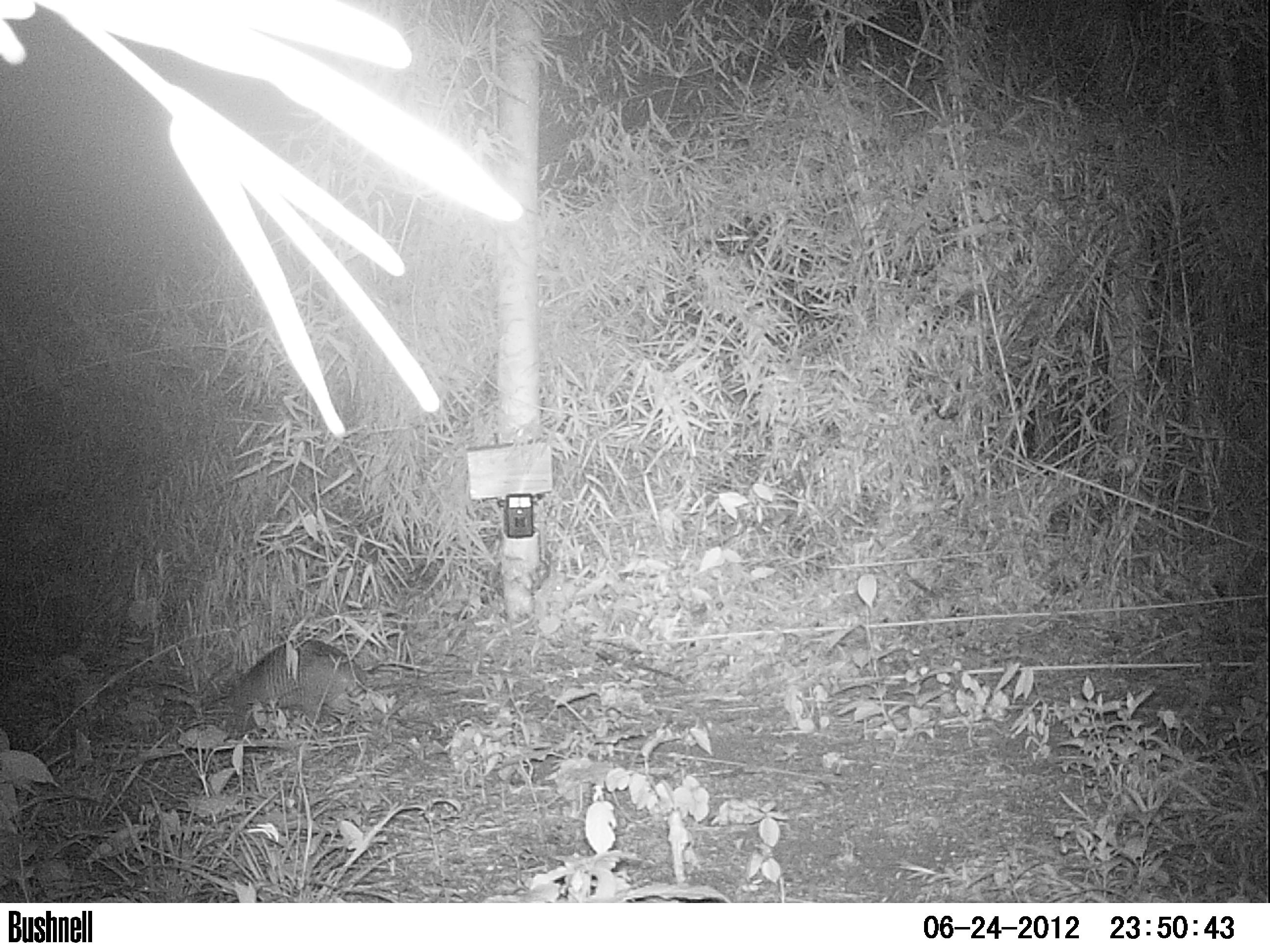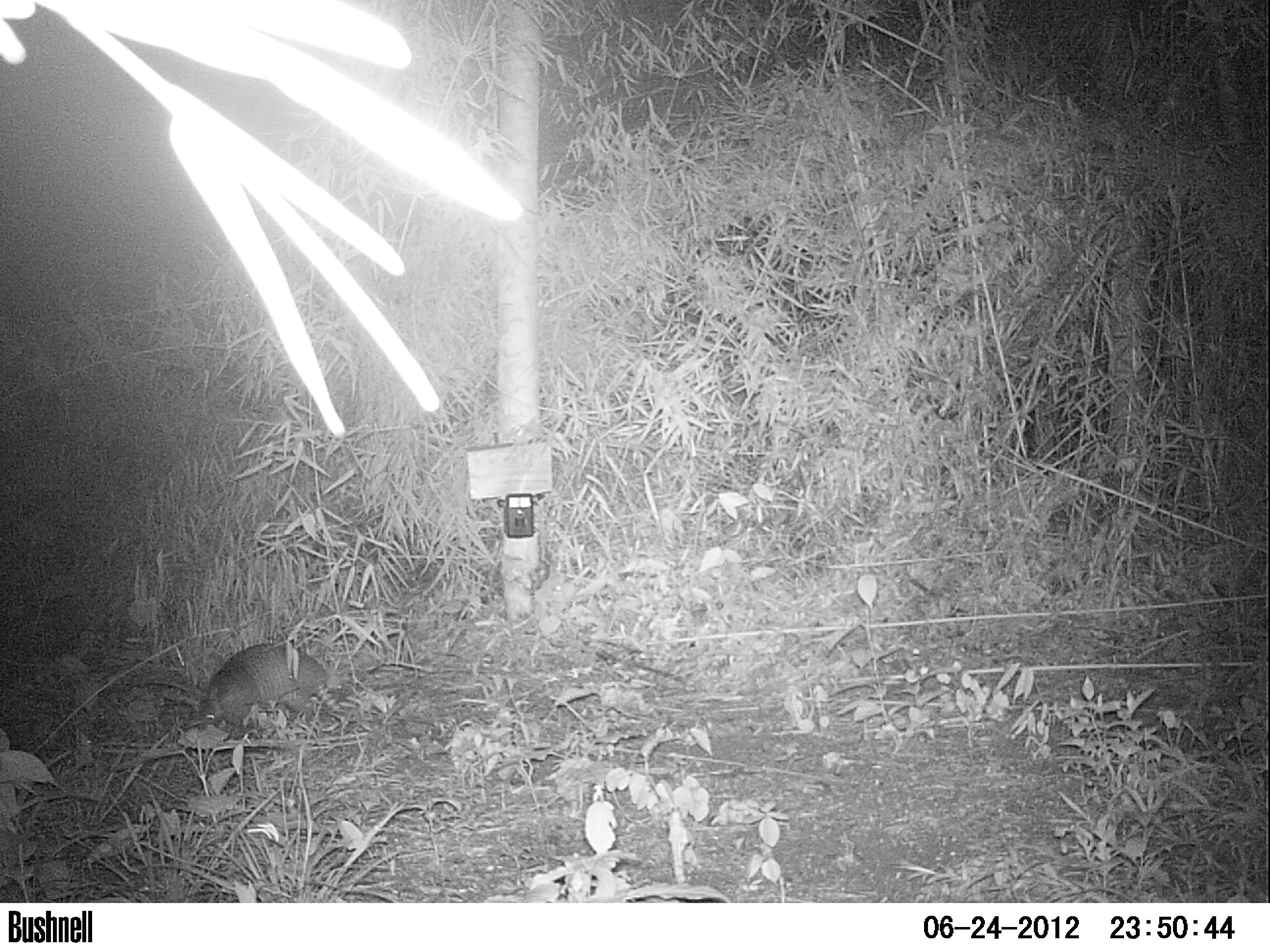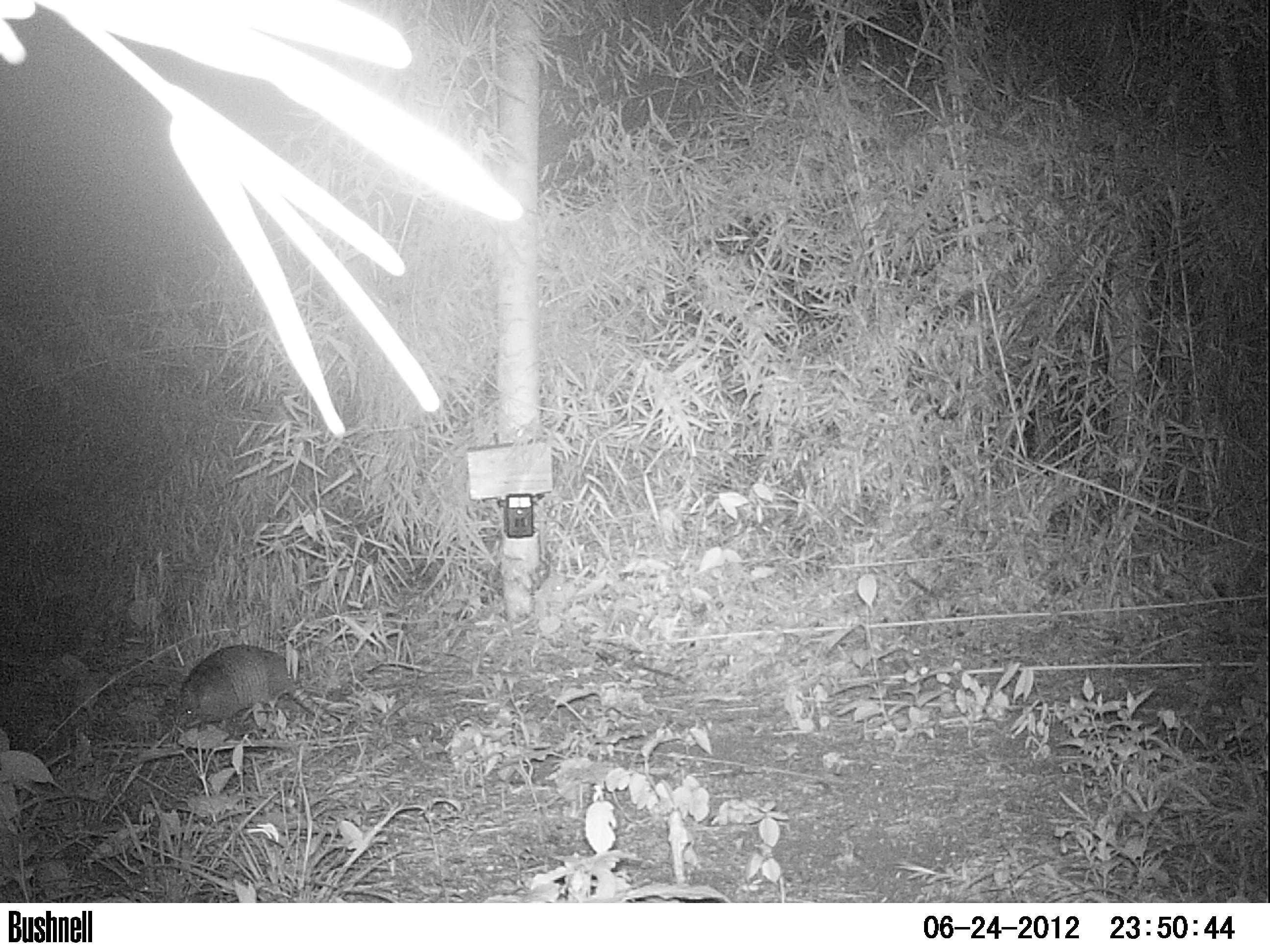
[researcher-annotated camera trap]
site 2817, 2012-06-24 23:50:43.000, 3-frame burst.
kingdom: Animalia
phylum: Chordata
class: Mammalia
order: Cingulata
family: Dasypodidae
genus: Dasypus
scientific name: Dasypus novemcinctus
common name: nine-banded armadillo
Dasypus novemcinctus (nine-banded armadillo), count 1, age adult.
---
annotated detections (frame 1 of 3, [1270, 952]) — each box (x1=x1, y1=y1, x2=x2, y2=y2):
dasypus novemcinctus: (x1=228, y1=639, x2=368, y2=724)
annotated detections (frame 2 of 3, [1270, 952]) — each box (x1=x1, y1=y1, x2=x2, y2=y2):
dasypus novemcinctus: (x1=201, y1=643, x2=331, y2=729)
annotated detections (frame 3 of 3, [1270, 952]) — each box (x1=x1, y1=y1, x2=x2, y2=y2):
dasypus novemcinctus: (x1=172, y1=644, x2=344, y2=736)